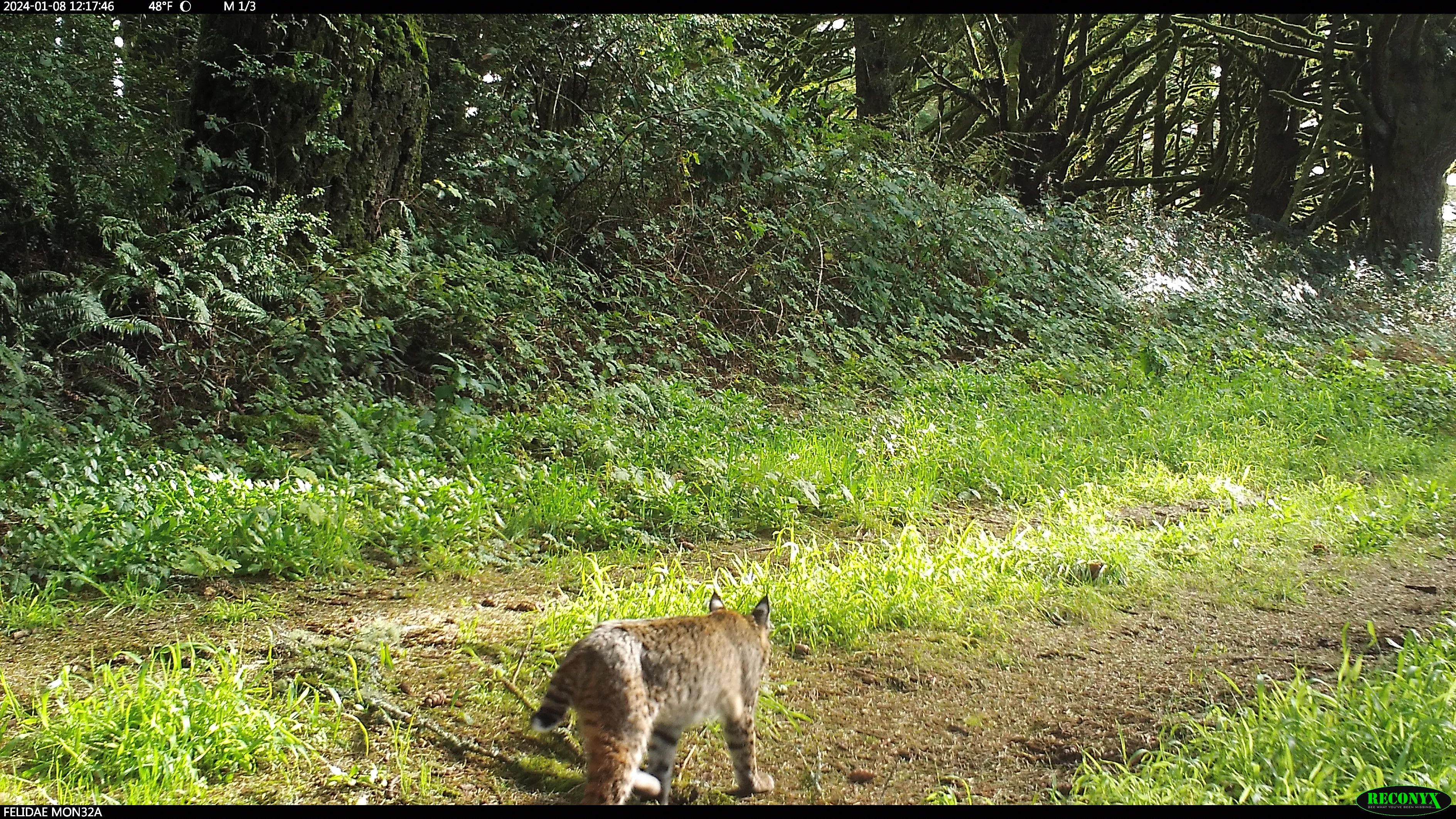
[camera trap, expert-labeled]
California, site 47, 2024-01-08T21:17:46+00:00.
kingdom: Animalia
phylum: Chordata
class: Mammalia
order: Carnivora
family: Felidae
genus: Lynx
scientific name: Lynx rufus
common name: bobcat